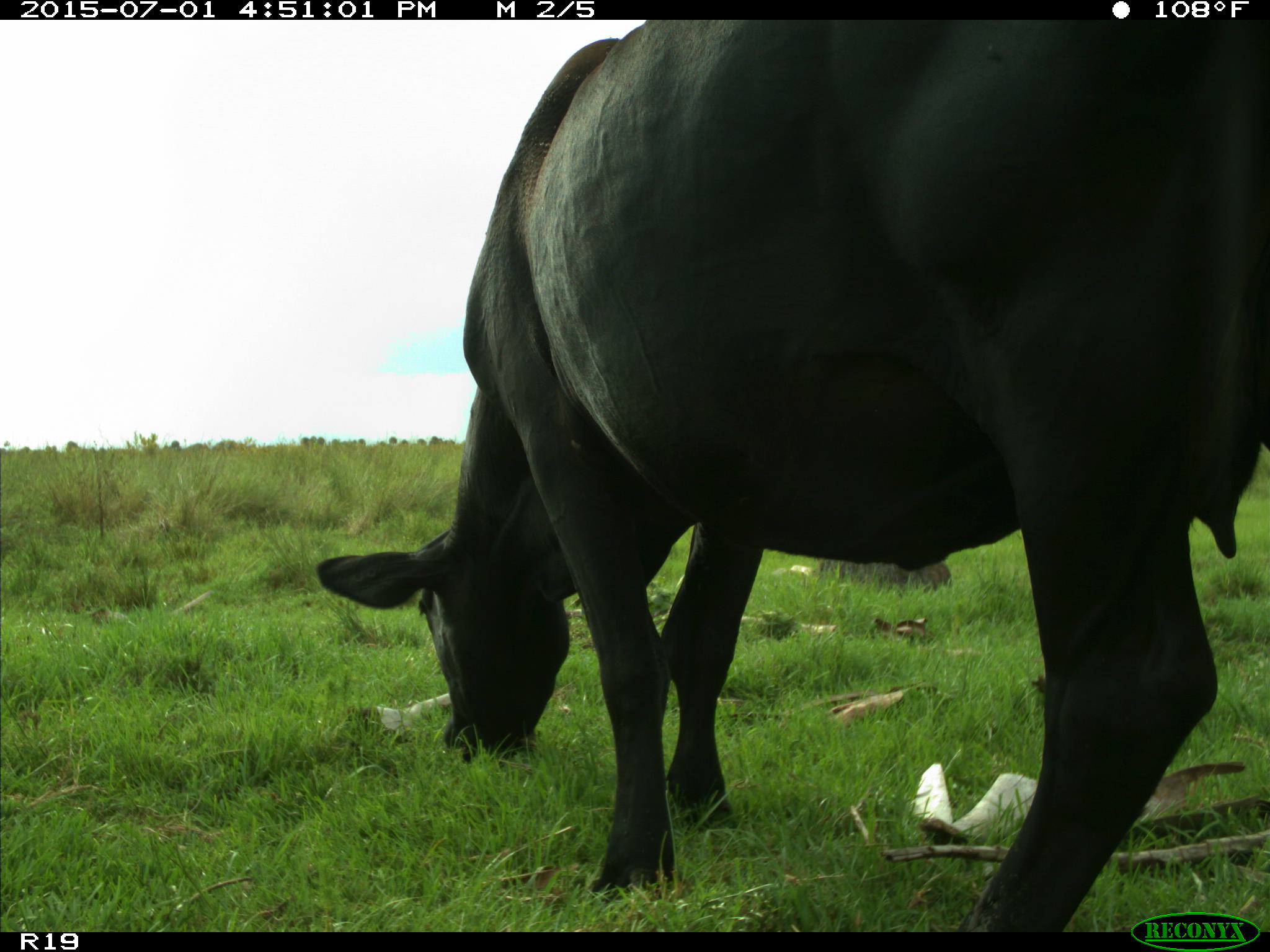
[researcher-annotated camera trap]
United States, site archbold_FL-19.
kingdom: Animalia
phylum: Chordata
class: Mammalia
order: Artiodactyla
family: Bovidae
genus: Bos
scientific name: Bos taurus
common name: domestic cow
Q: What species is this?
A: Bos taurus (domestic cow).